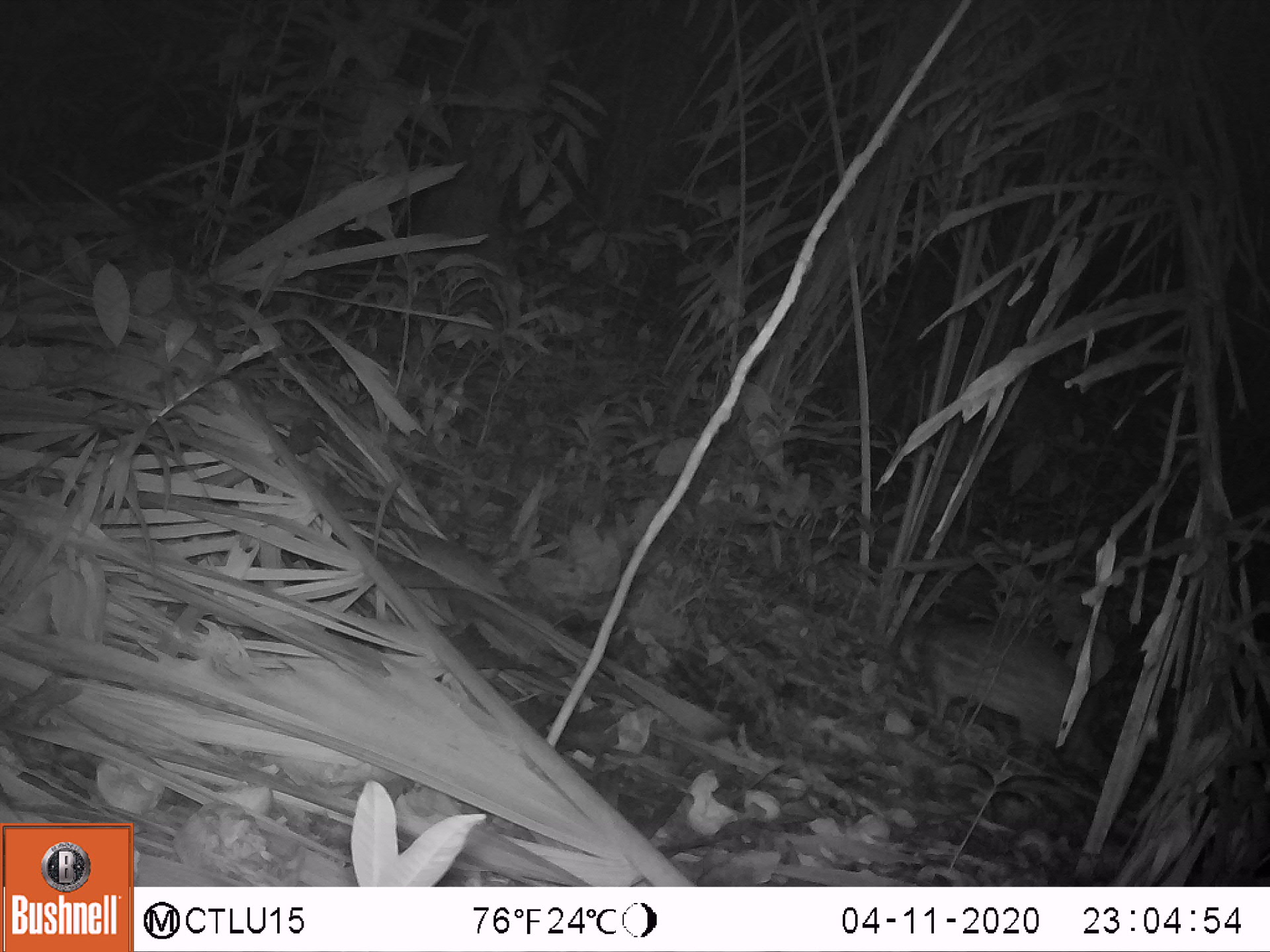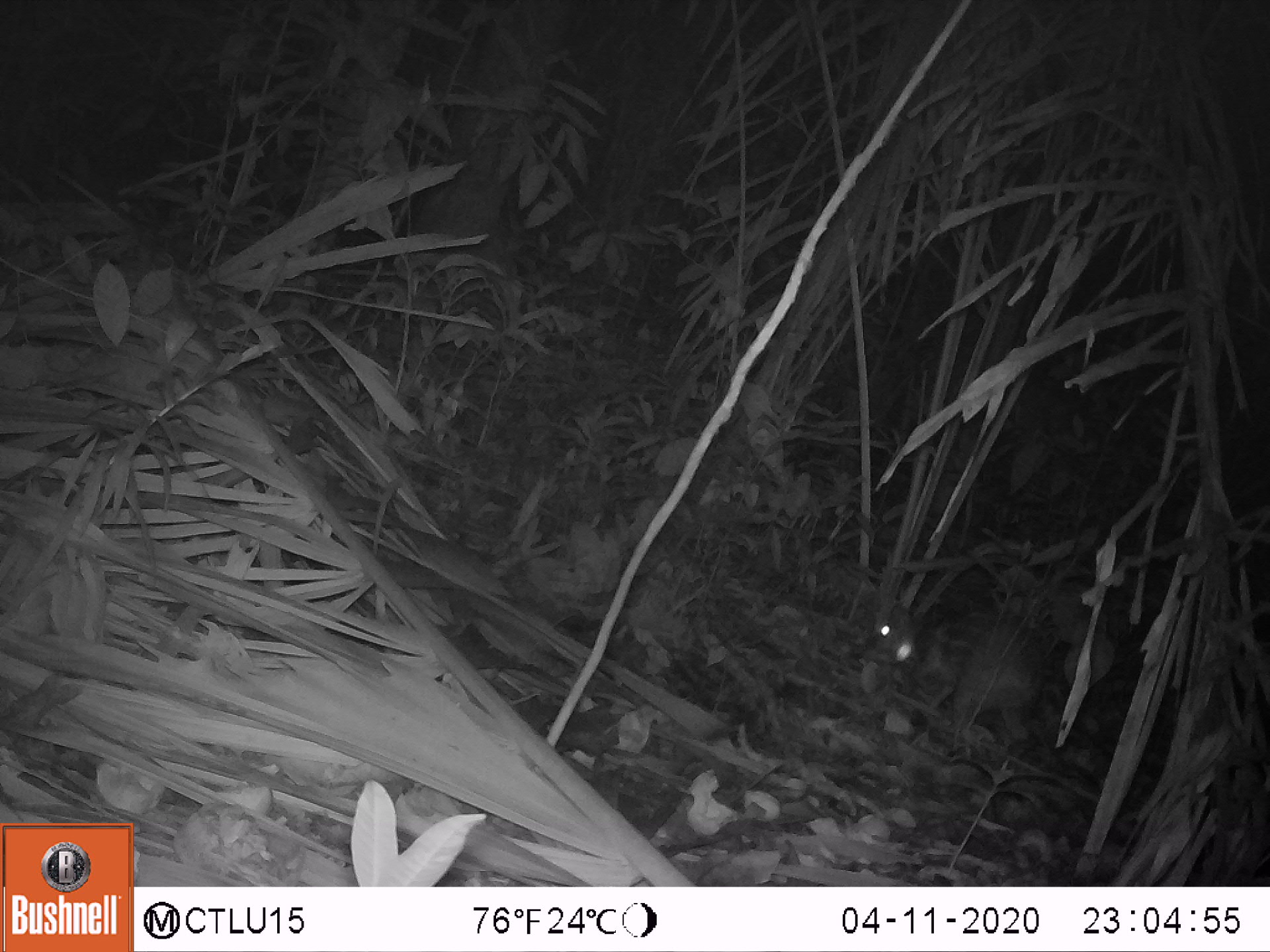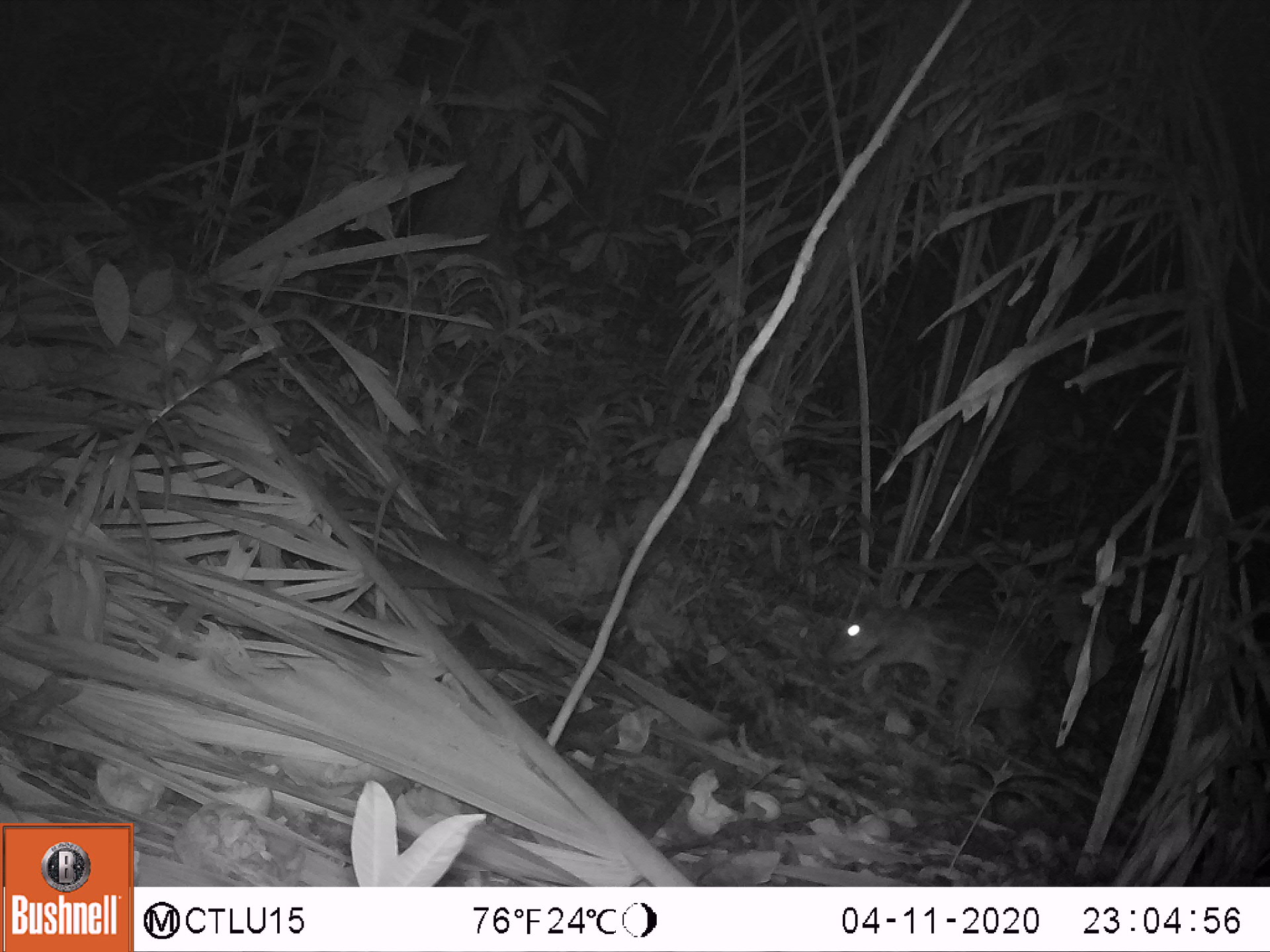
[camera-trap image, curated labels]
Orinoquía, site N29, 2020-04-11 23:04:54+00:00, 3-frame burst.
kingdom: Animalia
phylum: Chordata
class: Mammalia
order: Rodentia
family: Cuniculidae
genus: Cuniculus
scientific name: Cuniculus paca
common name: spotted paca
Spotted paca (Cuniculus paca).